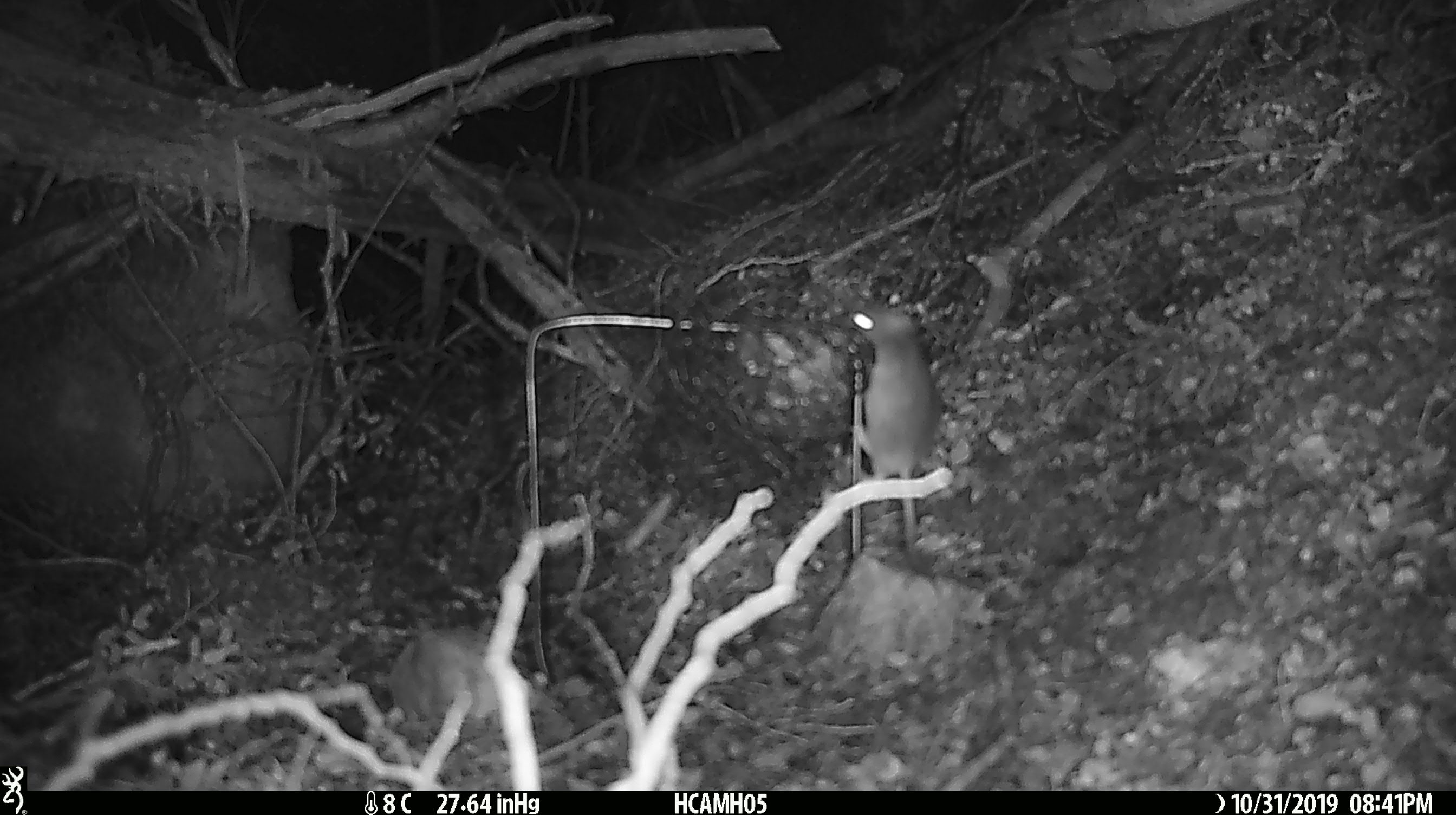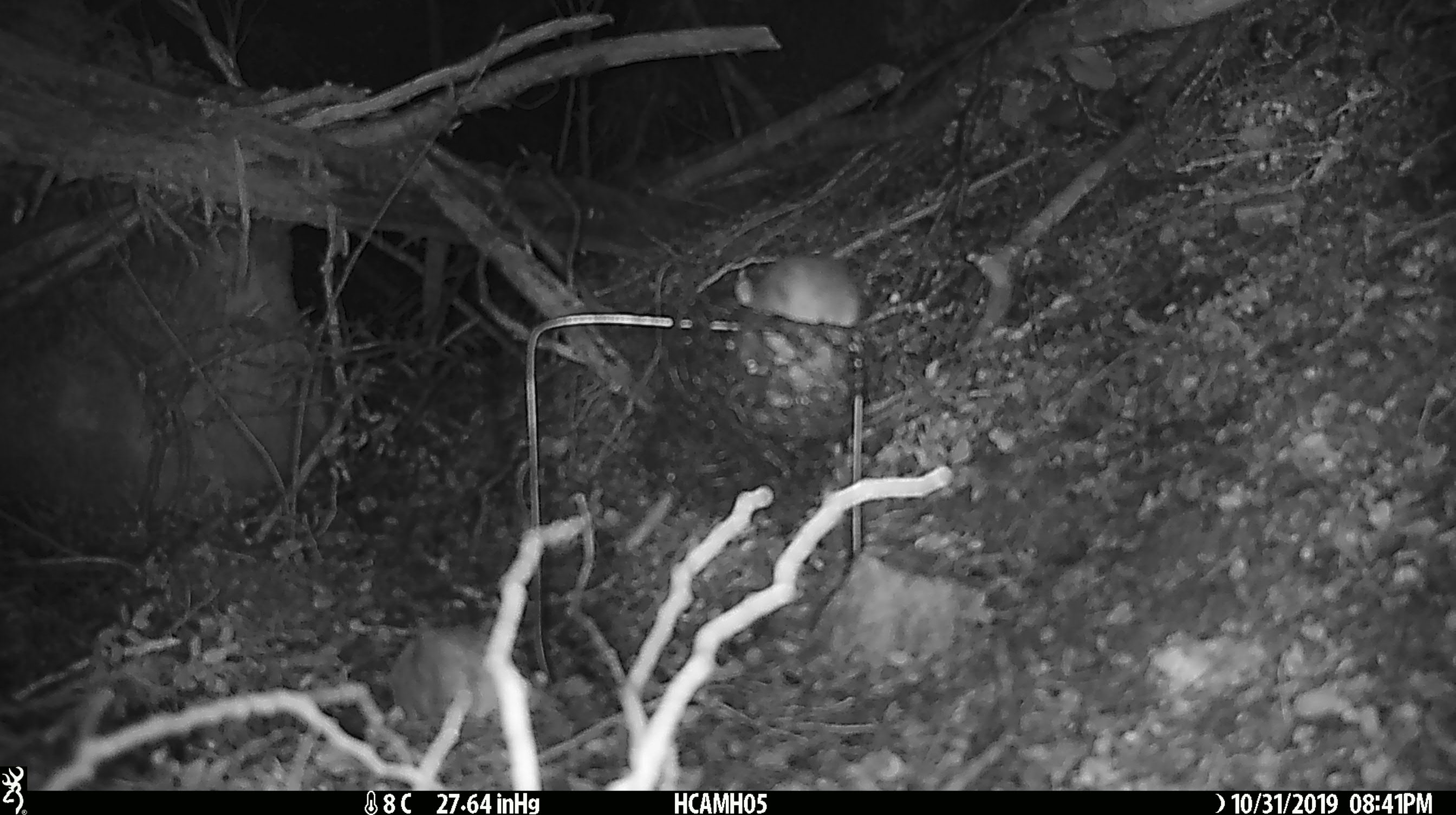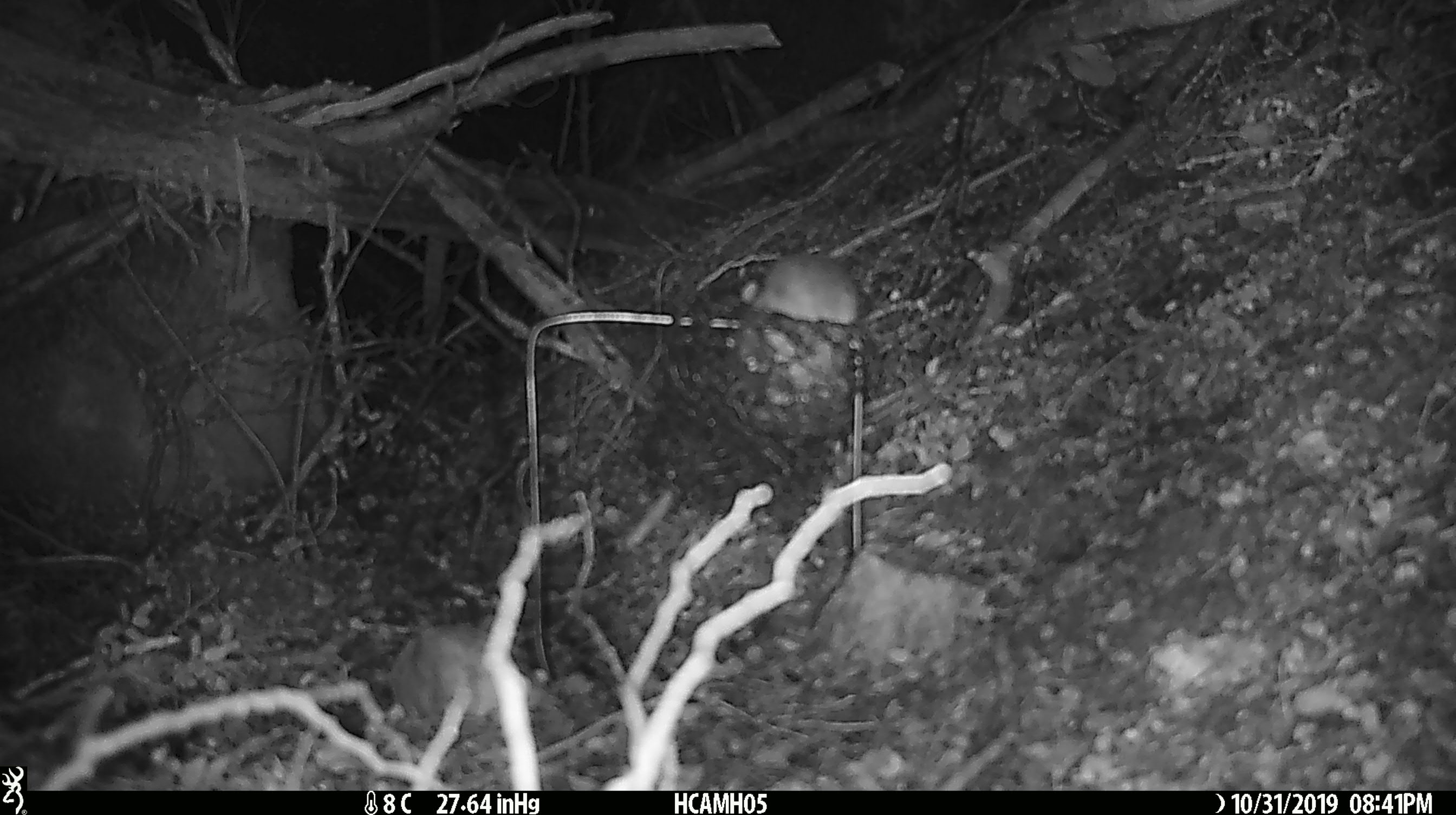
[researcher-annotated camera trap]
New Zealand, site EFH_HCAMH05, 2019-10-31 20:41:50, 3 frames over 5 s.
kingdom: Animalia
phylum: Chordata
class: Mammalia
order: Rodentia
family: Muridae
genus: Mus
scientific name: Mus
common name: mouse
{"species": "mouse (Mus)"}